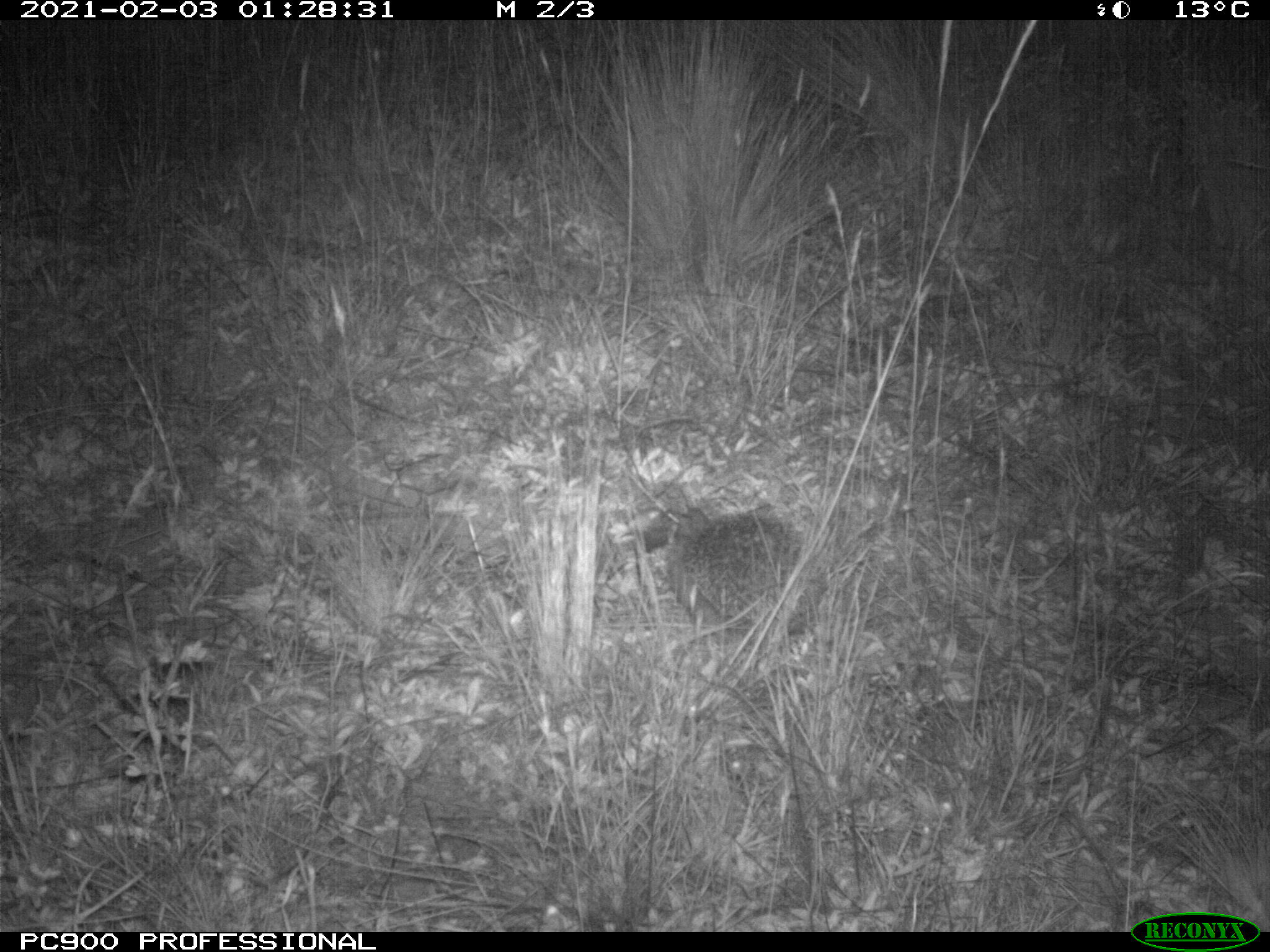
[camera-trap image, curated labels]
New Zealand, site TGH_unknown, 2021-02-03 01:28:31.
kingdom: Animalia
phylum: Chordata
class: Mammalia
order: Eulipotyphla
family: Erinaceidae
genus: Erinaceus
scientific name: Erinaceus europaeus europaeus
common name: european hedgehog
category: hedgehog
Hedgehog (european hedgehog) (Erinaceus europaeus europaeus).